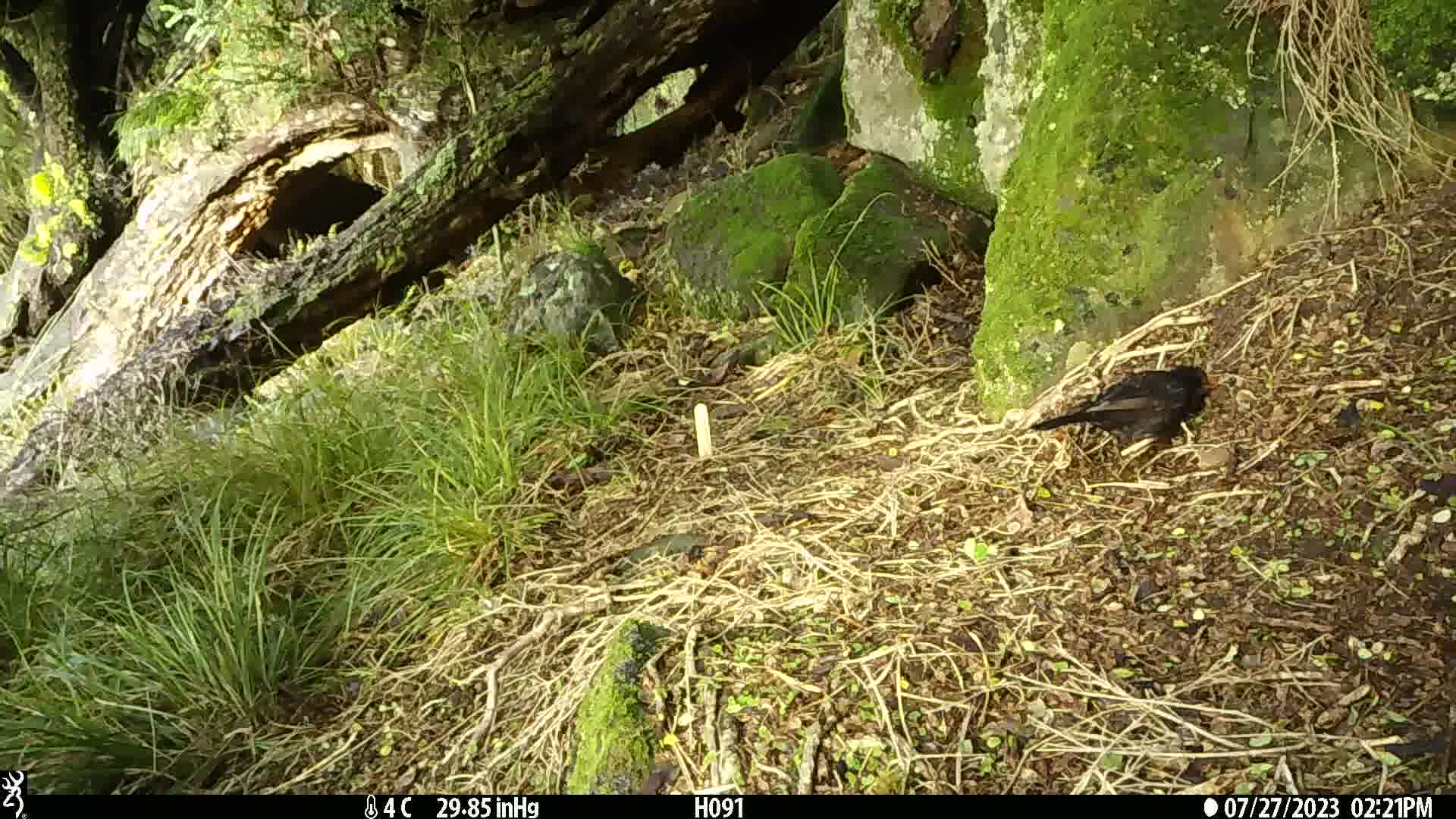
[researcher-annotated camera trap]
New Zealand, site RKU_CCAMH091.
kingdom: Animalia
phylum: Chordata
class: Aves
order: Passeriformes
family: Turdidae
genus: Turdus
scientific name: Turdus merula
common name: eurasian blackbird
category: blackbird